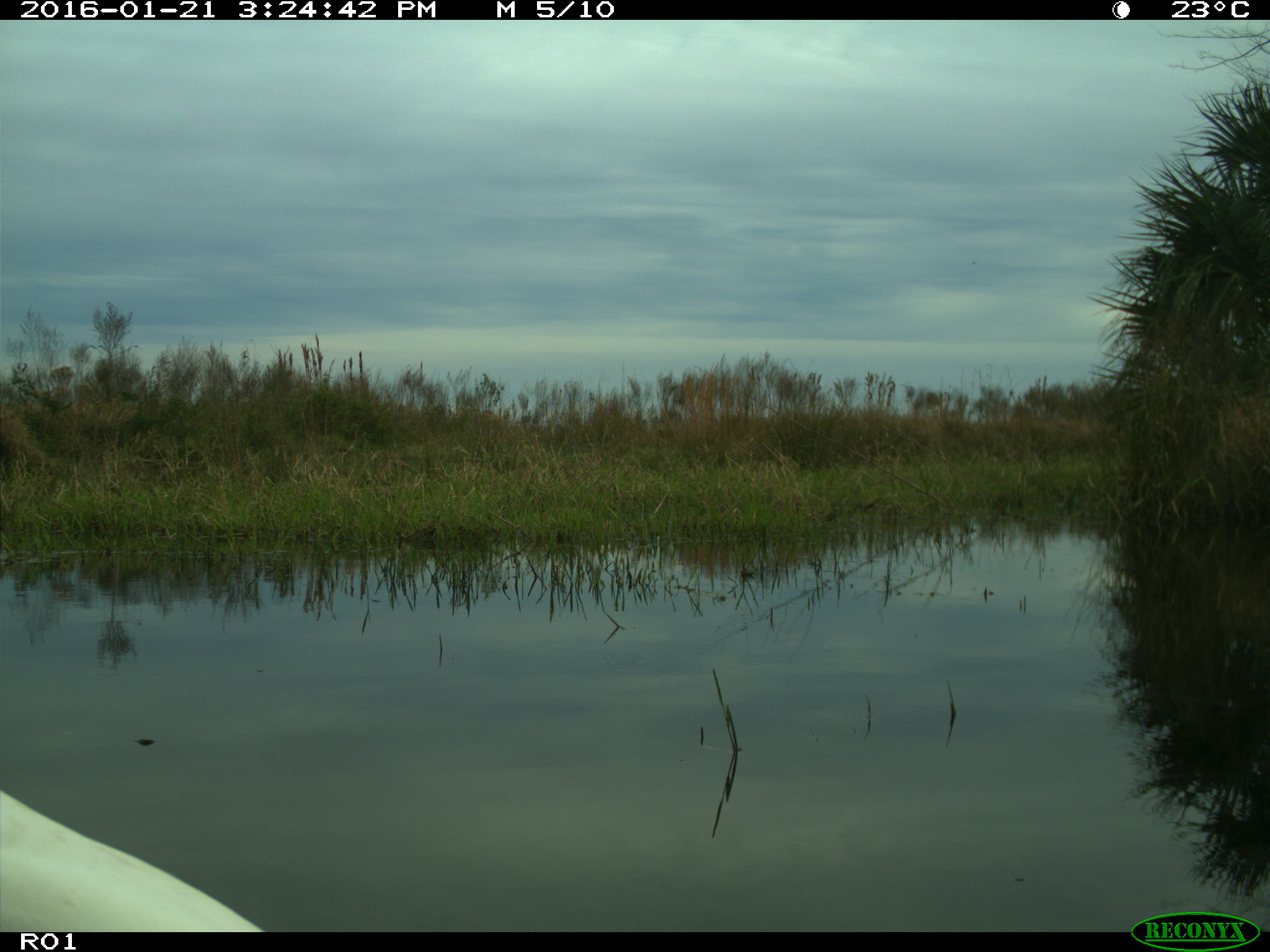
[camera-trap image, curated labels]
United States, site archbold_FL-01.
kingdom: Animalia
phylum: Chordata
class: Aves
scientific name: Aves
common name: birds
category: unidentified bird